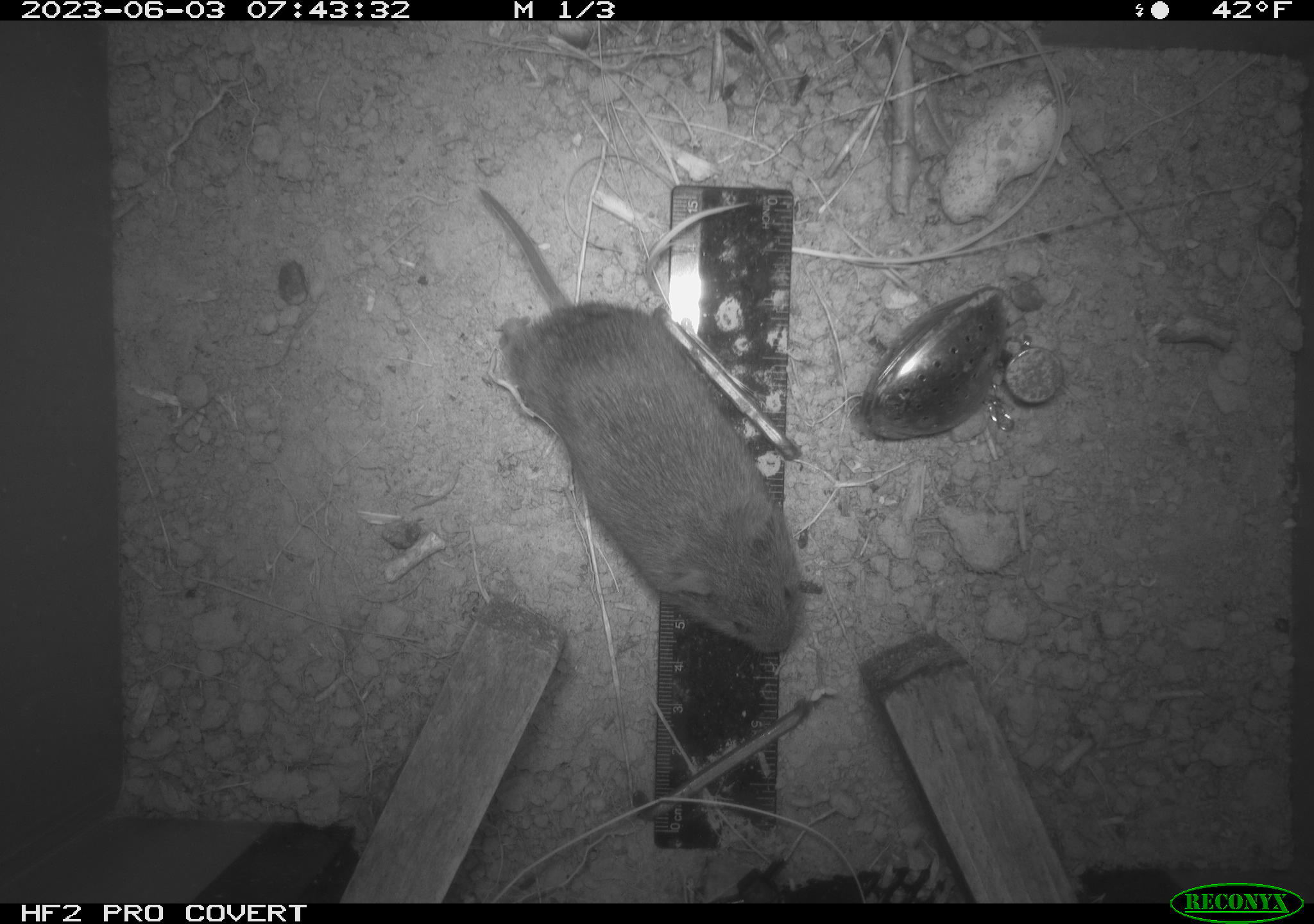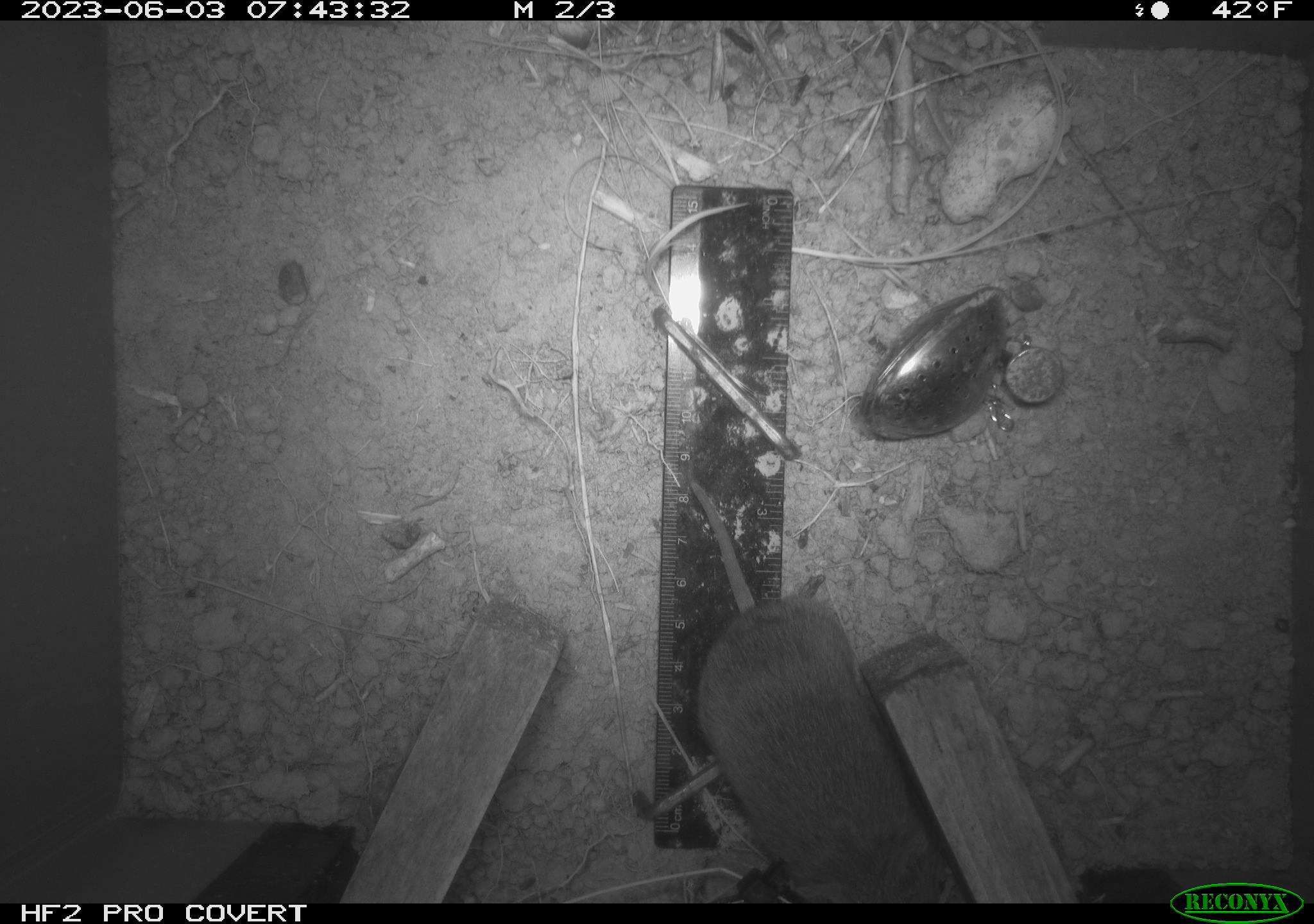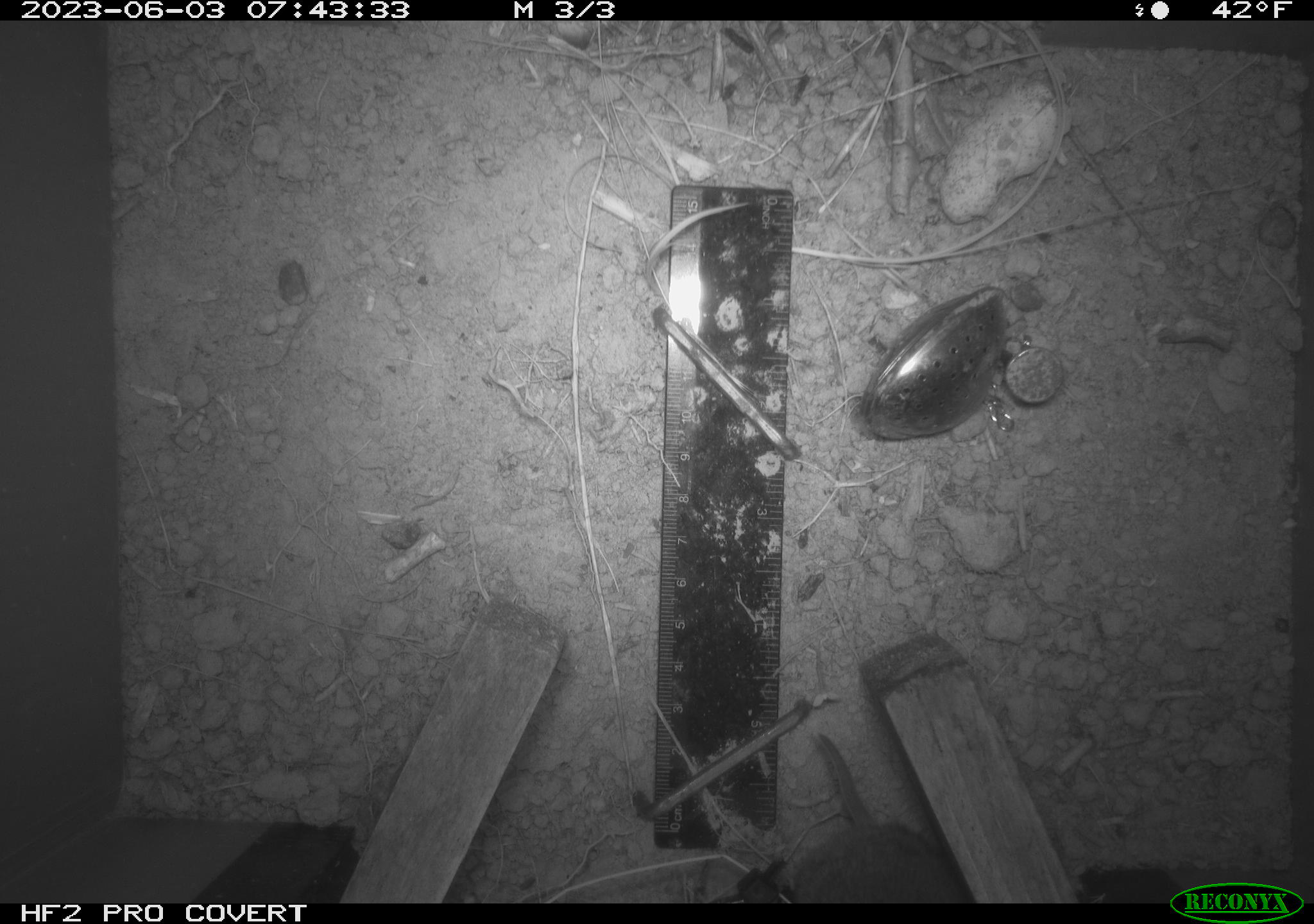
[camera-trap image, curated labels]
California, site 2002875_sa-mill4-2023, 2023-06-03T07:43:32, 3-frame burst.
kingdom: Animalia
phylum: Chordata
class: Mammalia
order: Rodentia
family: Cricetidae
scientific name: Arvicolinae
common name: voles, lemmings, and muskrats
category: arvicolinae subfamily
Arvicolinae subfamily (voles, lemmings, and muskrats) (Arvicolinae).